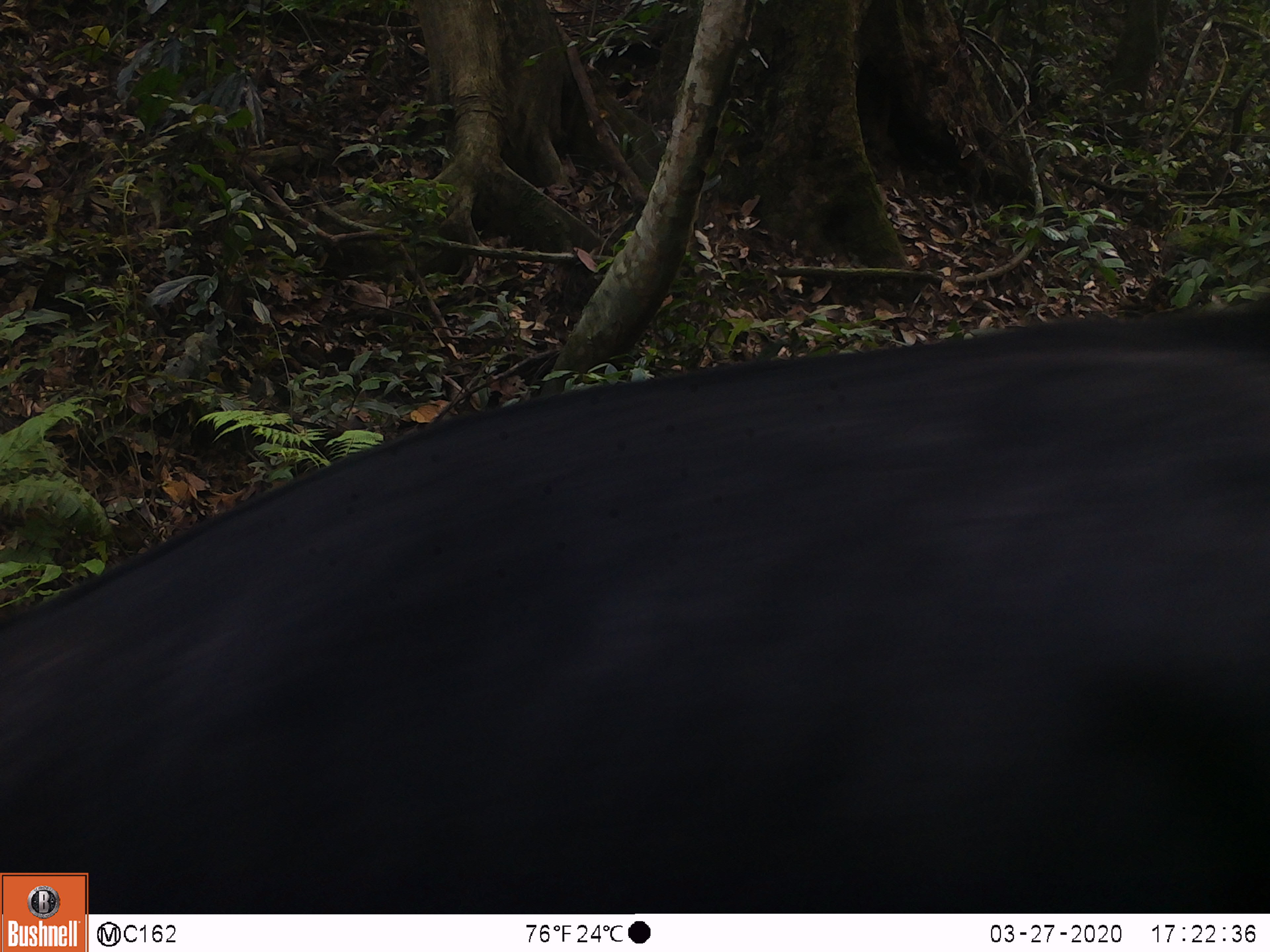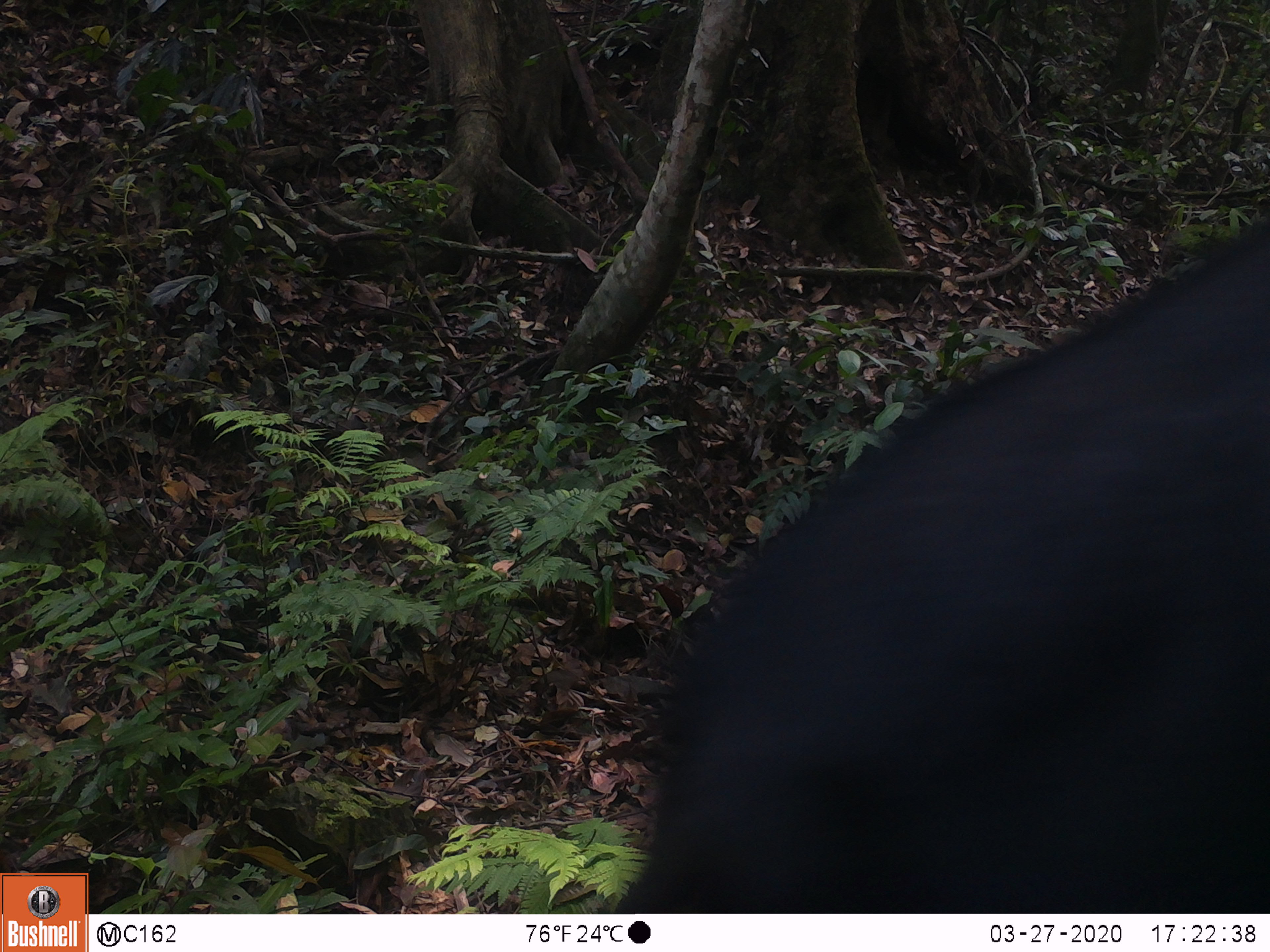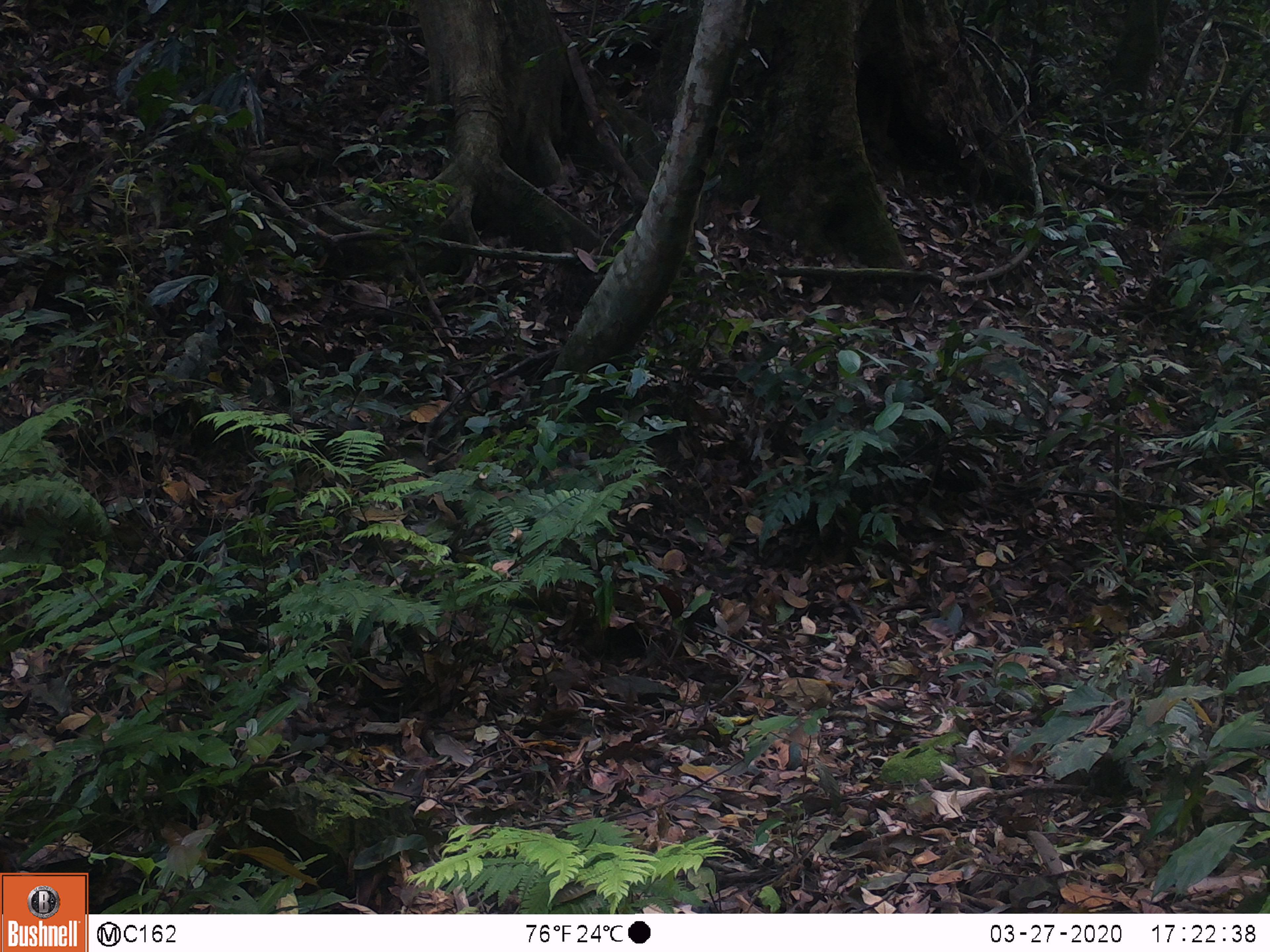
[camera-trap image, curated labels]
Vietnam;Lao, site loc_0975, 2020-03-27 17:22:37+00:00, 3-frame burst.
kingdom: Animalia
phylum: Chordata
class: Mammalia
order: Artiodactyla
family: Bovidae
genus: Capricornis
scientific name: Capricornis sumatraensis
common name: chinese serow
Chinese serow (Capricornis sumatraensis). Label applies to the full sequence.